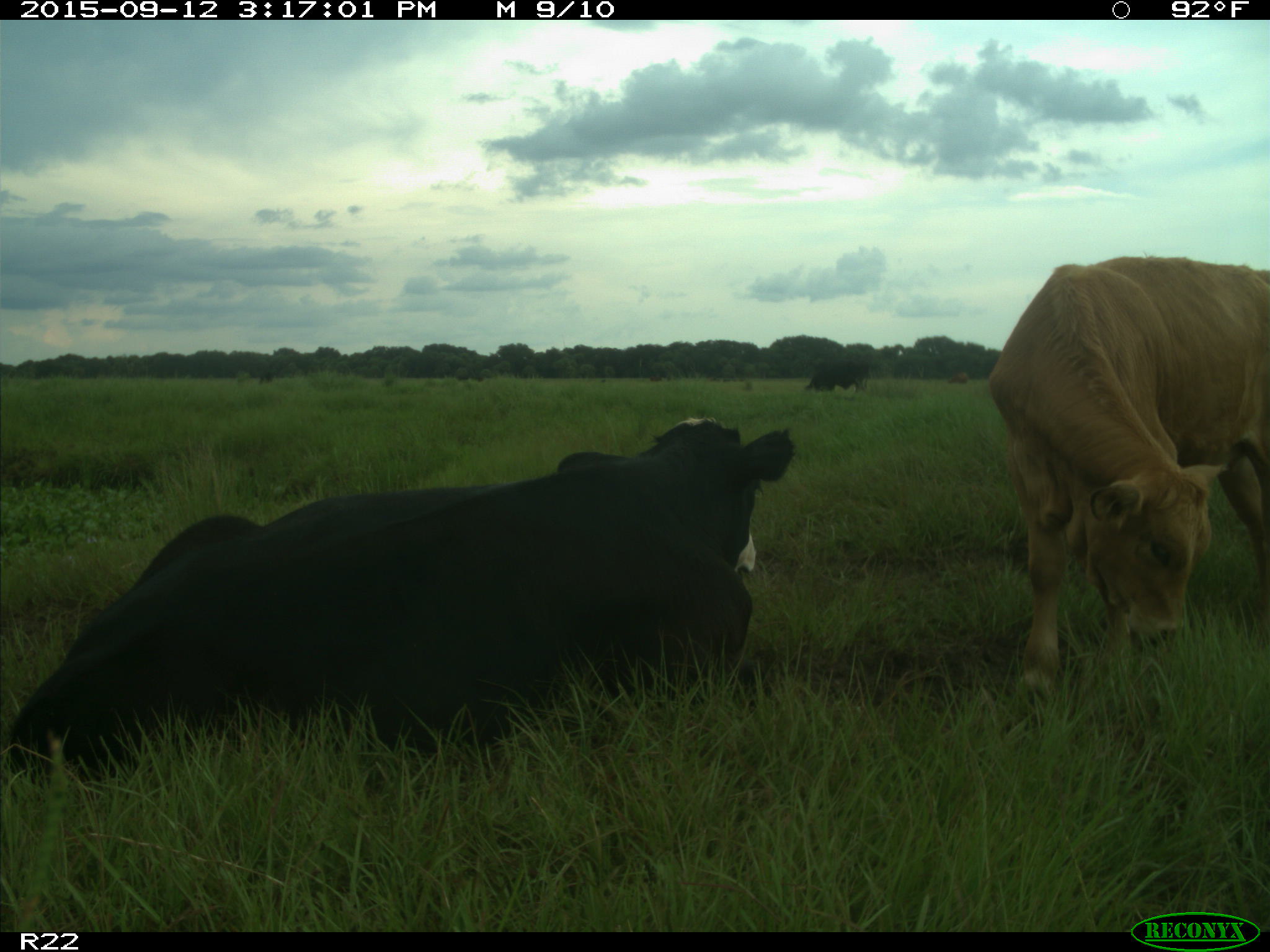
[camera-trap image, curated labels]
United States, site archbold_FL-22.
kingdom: Animalia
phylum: Chordata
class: Mammalia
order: Artiodactyla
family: Bovidae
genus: Bos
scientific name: Bos taurus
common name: domestic cow